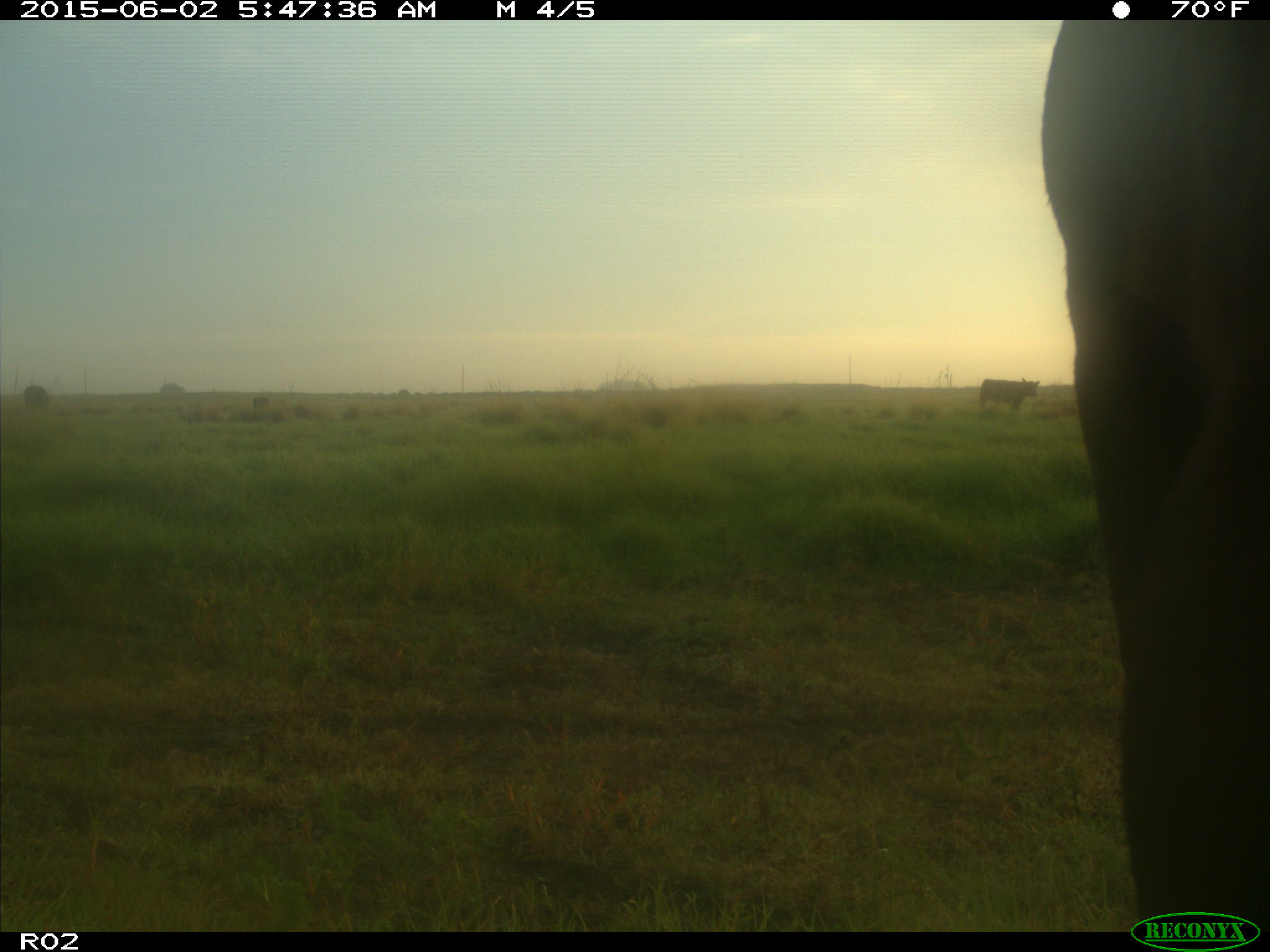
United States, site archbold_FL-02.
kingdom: Animalia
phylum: Chordata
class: Mammalia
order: Artiodactyla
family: Bovidae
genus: Bos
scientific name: Bos taurus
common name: domestic cow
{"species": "Bos taurus (domestic cow)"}